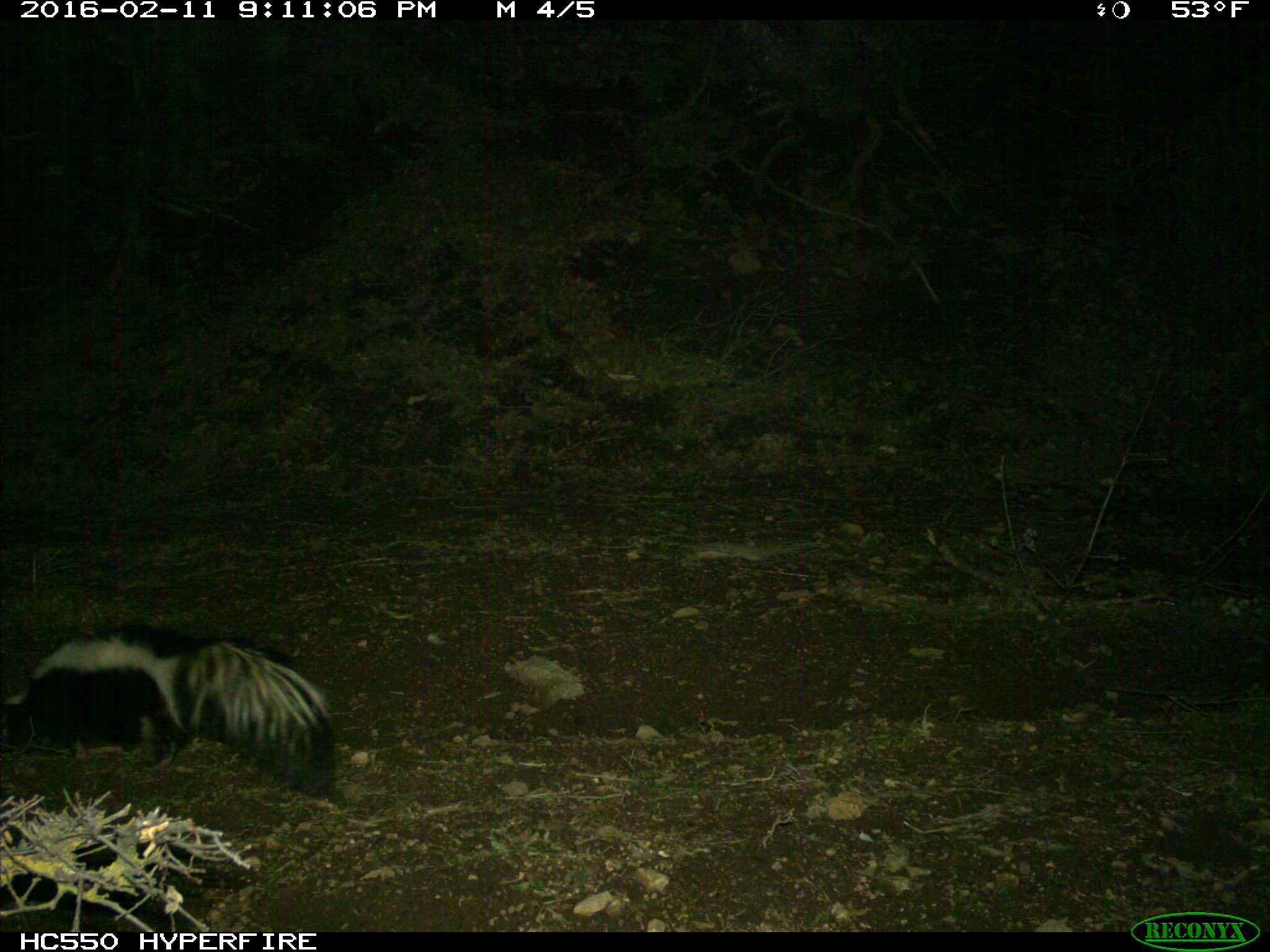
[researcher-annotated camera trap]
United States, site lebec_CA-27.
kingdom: Animalia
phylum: Chordata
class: Mammalia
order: Carnivora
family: Mephitidae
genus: Mephitis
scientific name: Mephitis mephitis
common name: striped skunk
Mephitis mephitis (striped skunk).